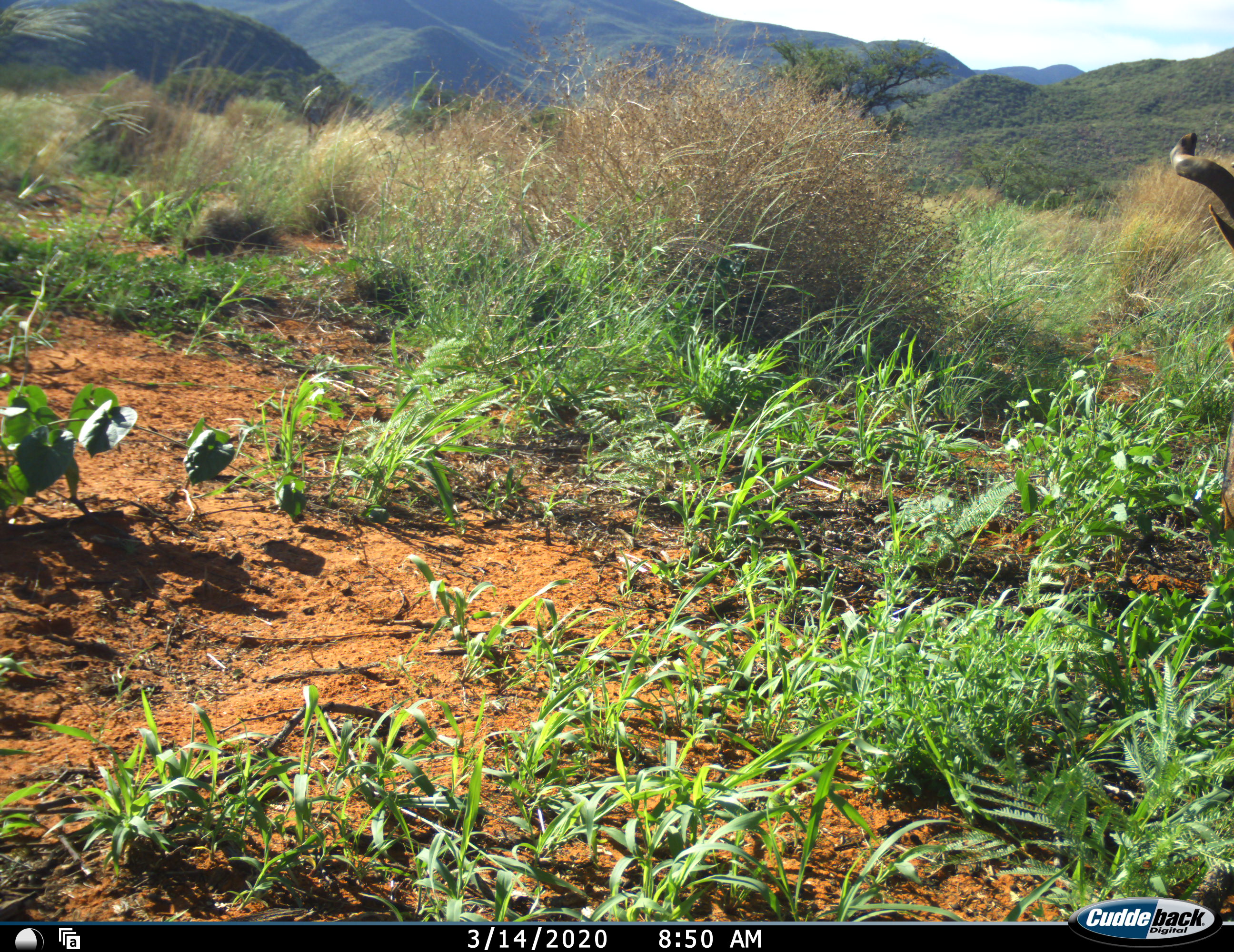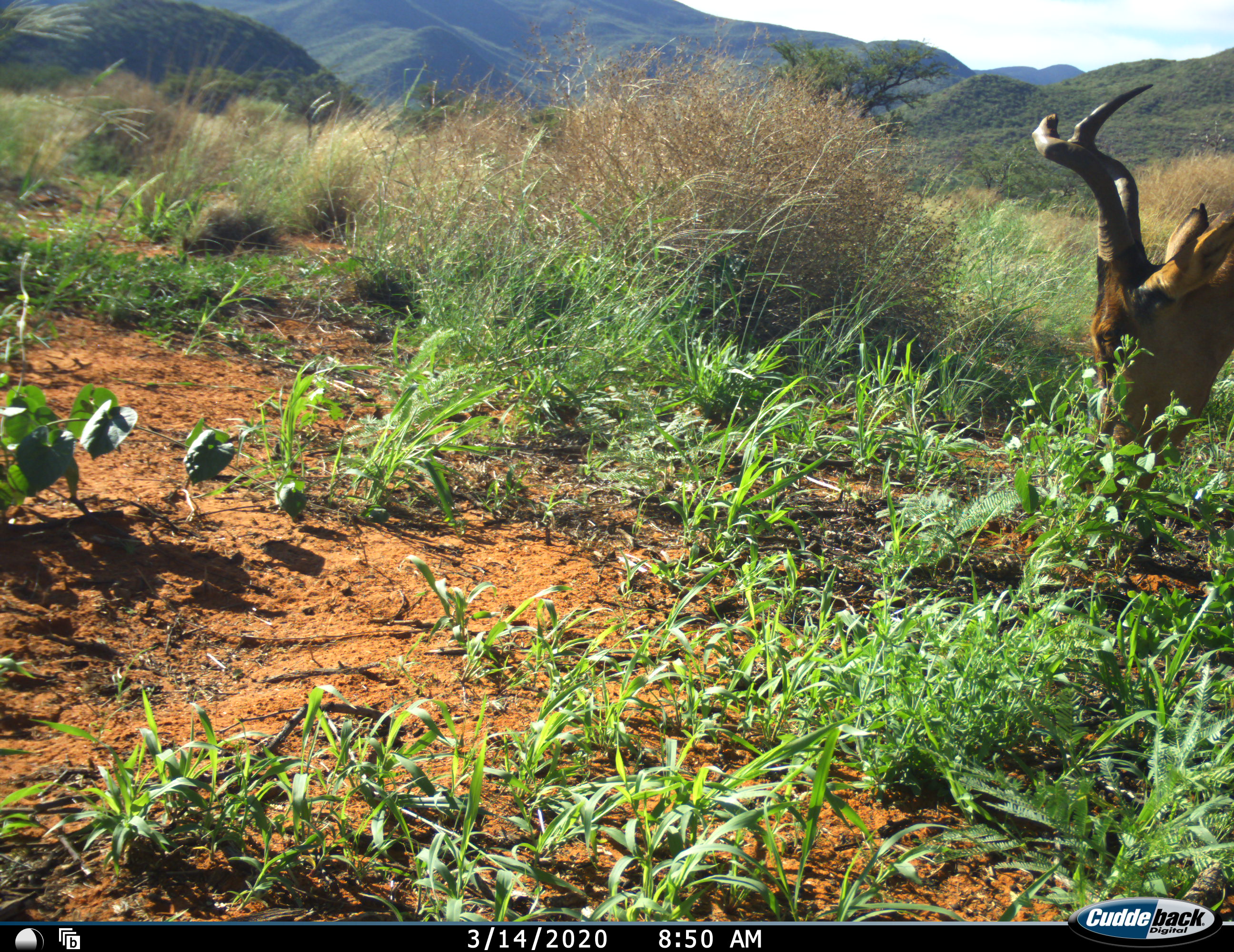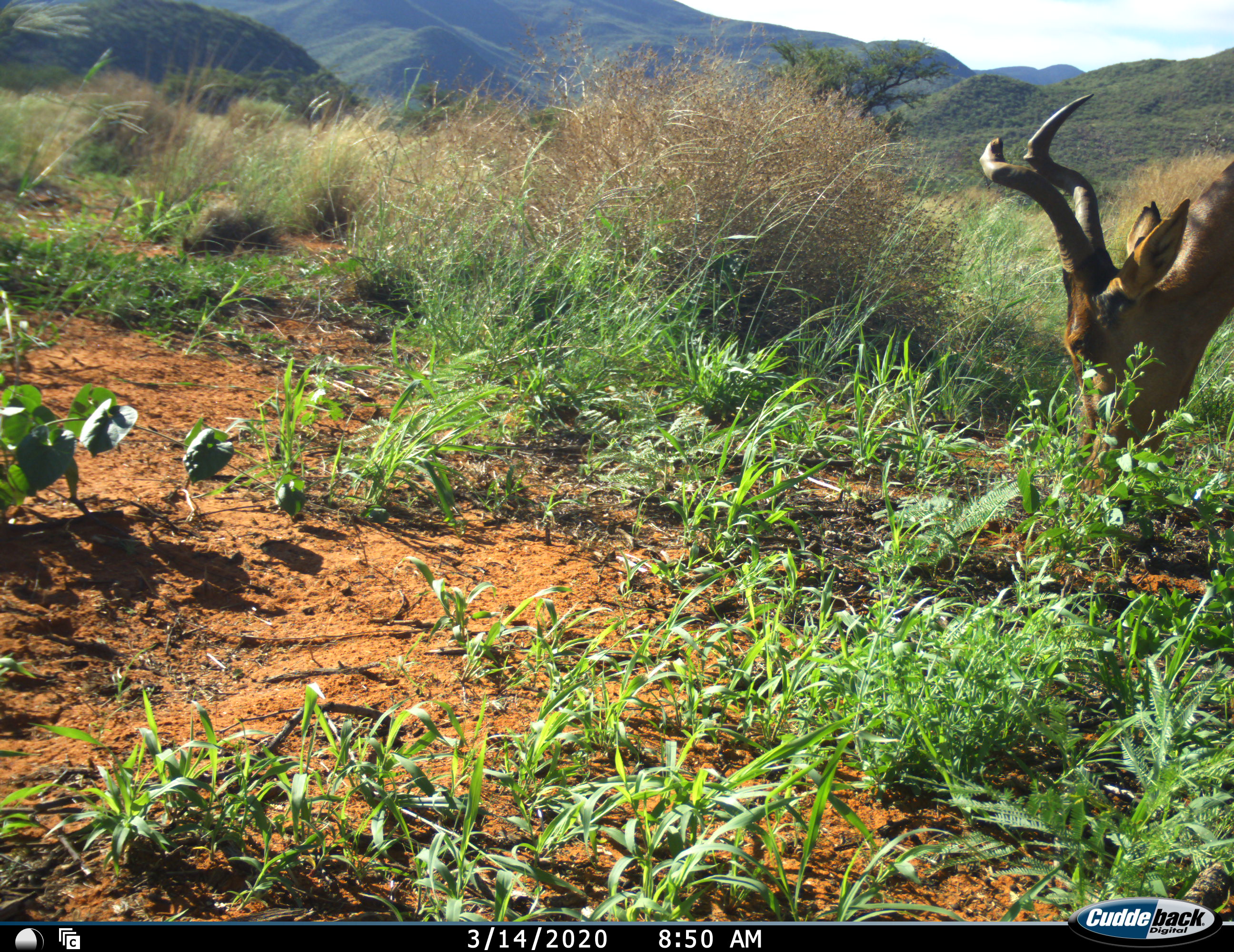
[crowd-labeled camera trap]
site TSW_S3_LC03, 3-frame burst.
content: unidentified animal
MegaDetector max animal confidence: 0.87